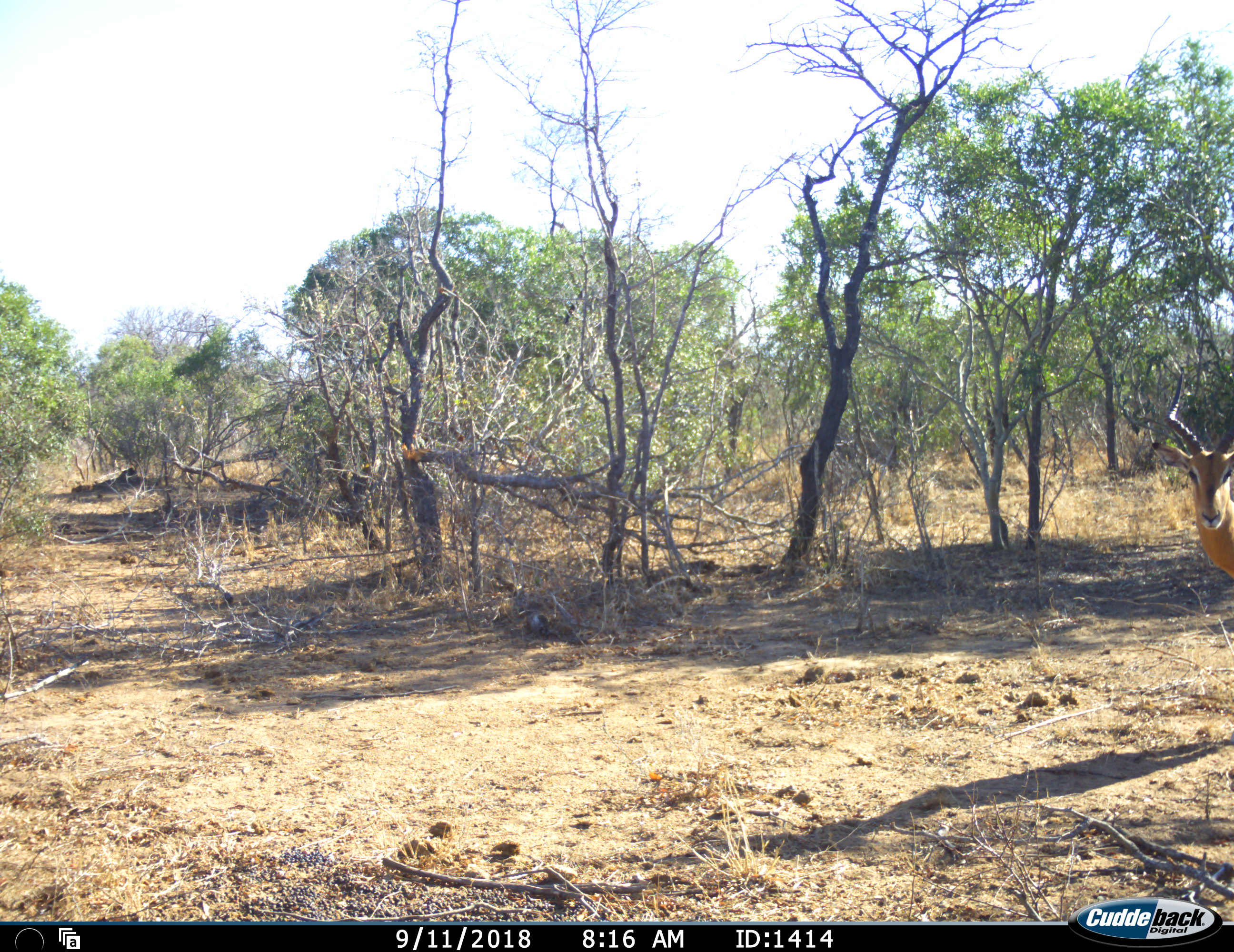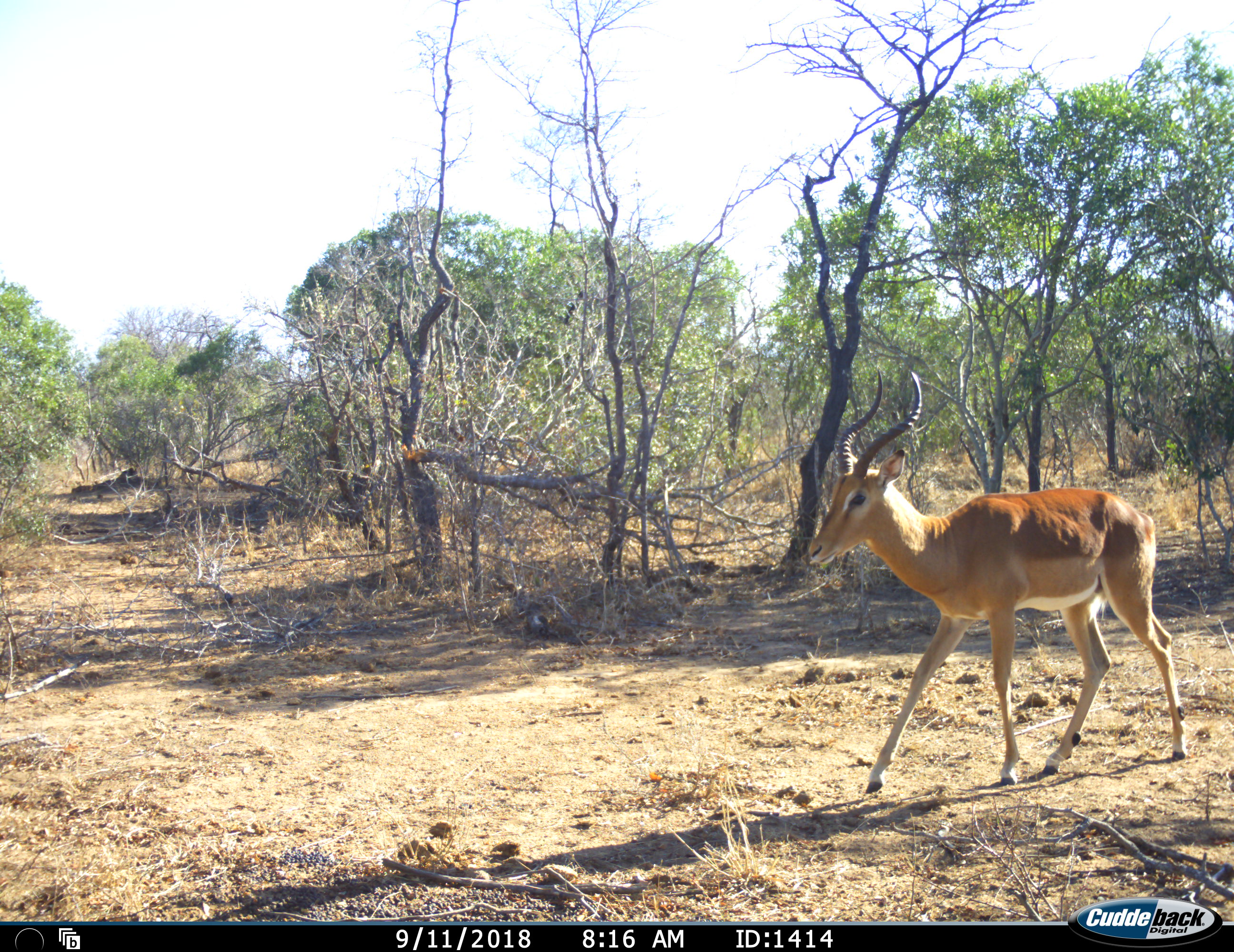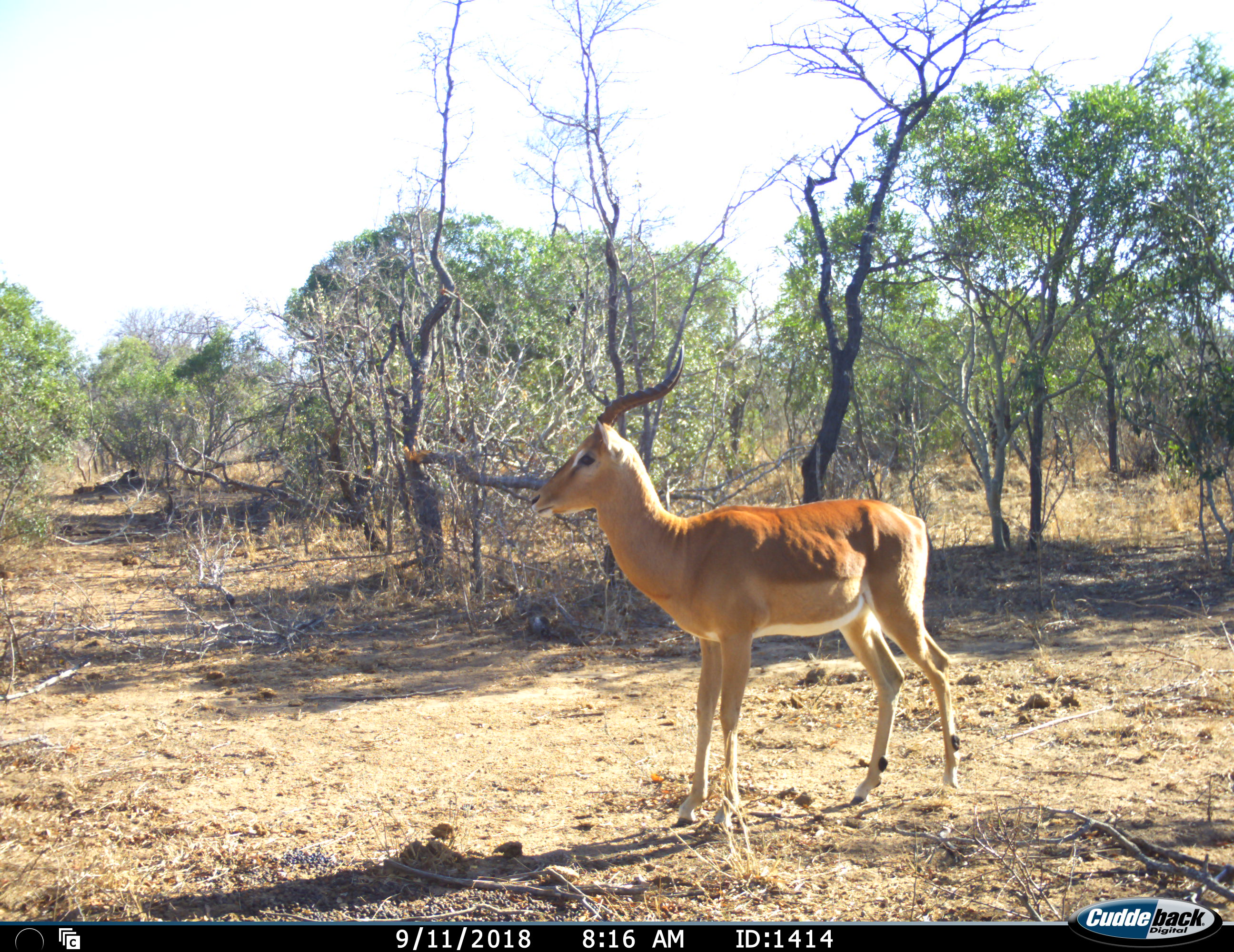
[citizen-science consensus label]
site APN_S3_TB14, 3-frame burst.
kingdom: Animalia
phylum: Chordata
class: Mammalia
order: Artiodactyla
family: Bovidae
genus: Aepyceros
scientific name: Aepyceros melampus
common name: impala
Impala (Aepyceros melampus), count 1. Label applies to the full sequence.